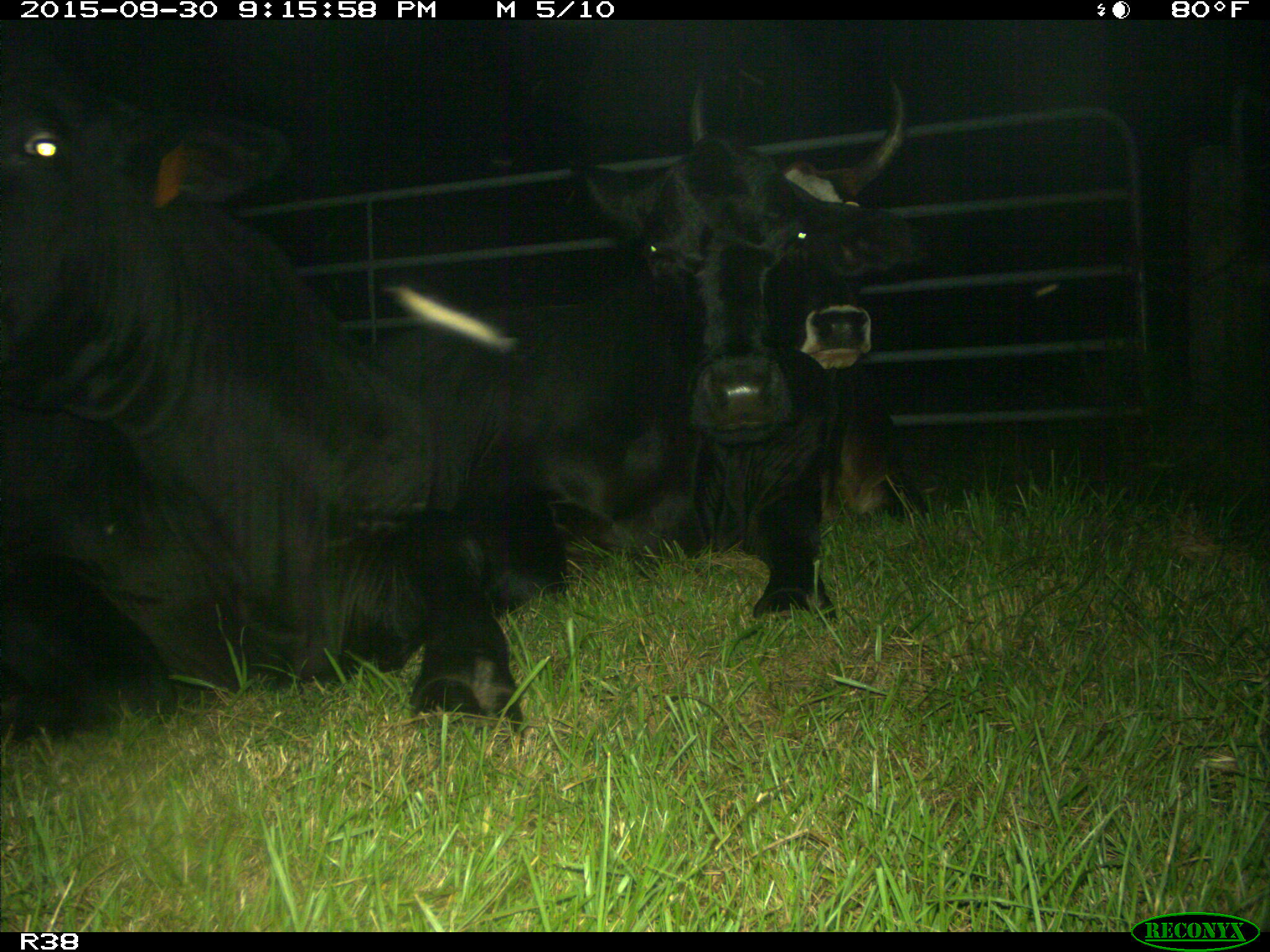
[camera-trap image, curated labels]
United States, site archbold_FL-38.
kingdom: Animalia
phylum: Chordata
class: Mammalia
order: Artiodactyla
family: Bovidae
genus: Bos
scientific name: Bos taurus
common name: domestic cow